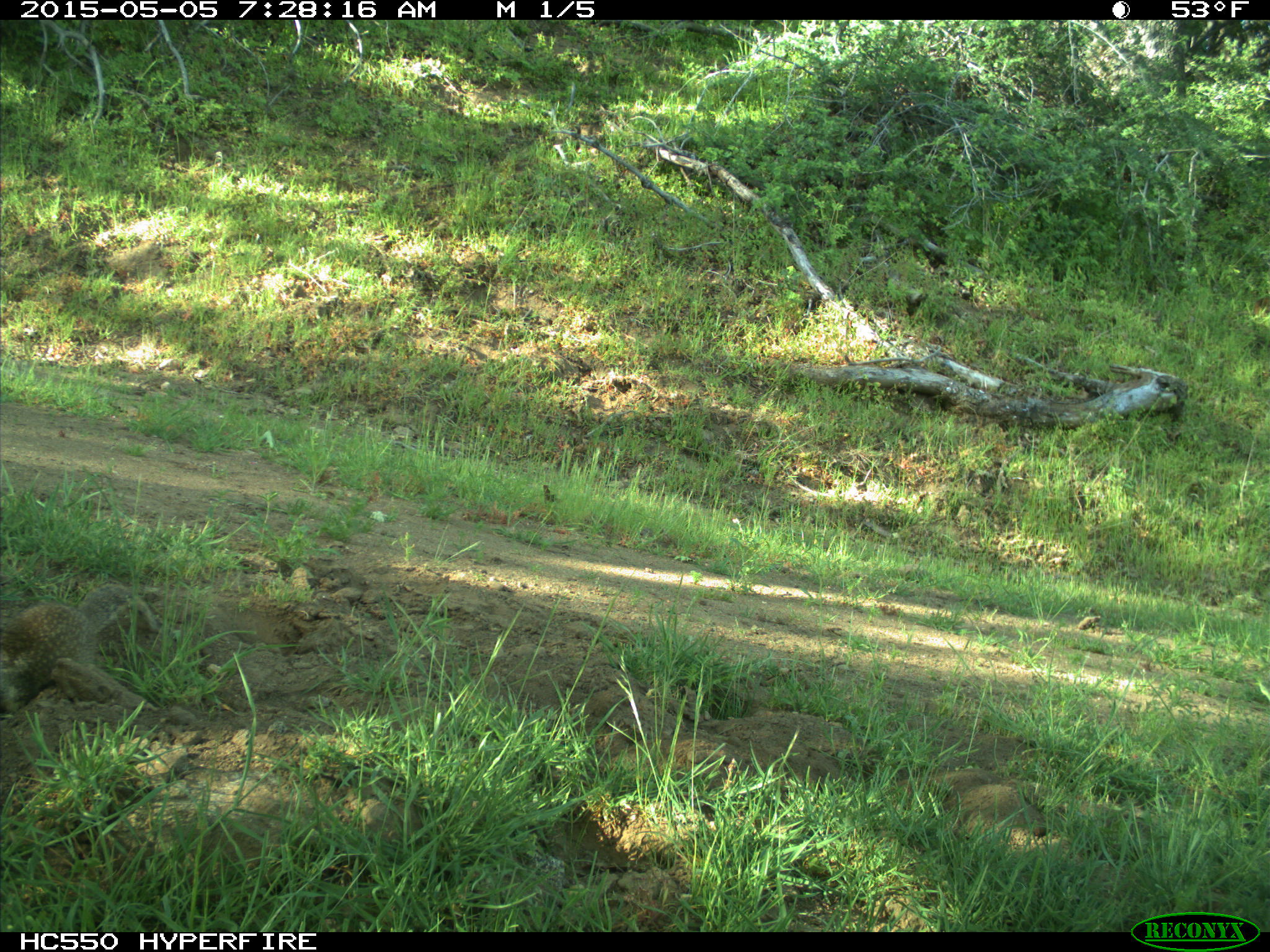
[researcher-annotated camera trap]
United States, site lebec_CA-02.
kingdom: Animalia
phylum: Chordata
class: Mammalia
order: Rodentia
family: Sciuridae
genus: Otospermophilus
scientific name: Otospermophilus beecheyi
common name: california ground squirrel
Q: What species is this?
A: Otospermophilus beecheyi (california ground squirrel).